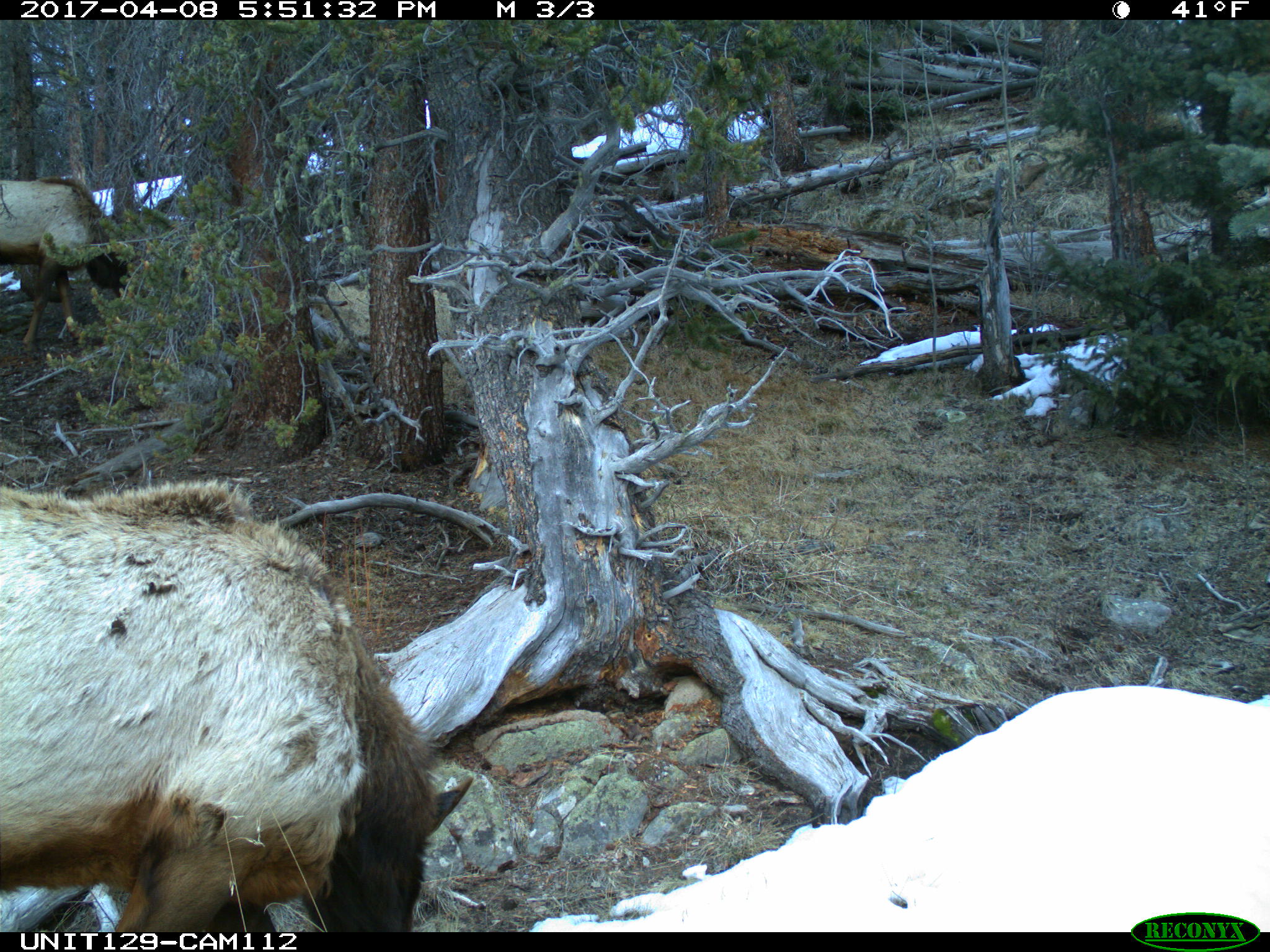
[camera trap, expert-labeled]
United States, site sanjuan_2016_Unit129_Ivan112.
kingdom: Animalia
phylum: Chordata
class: Mammalia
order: Artiodactyla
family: Cervidae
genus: Cervus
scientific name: Cervus elaphus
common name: red deer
Cervus elaphus (red deer).